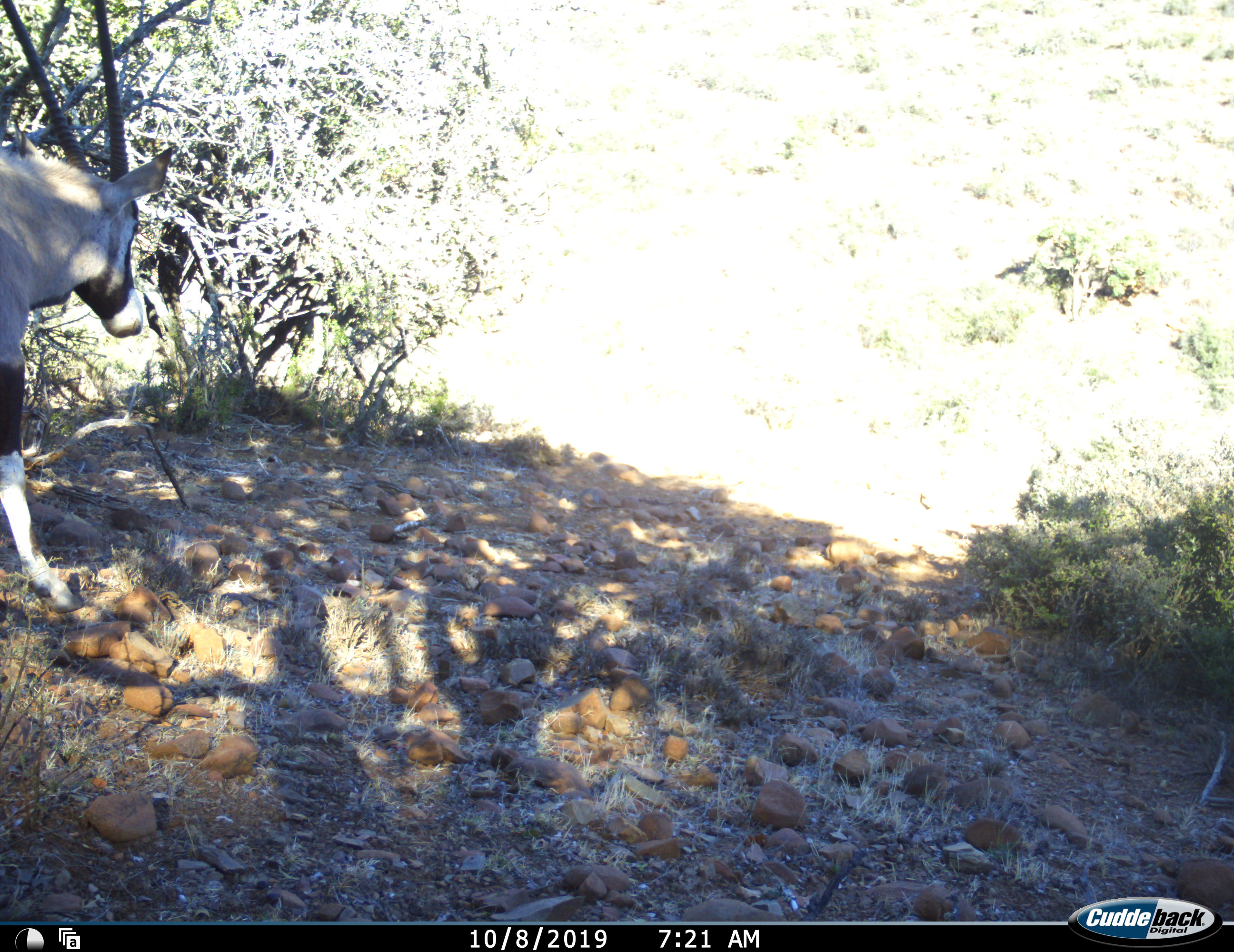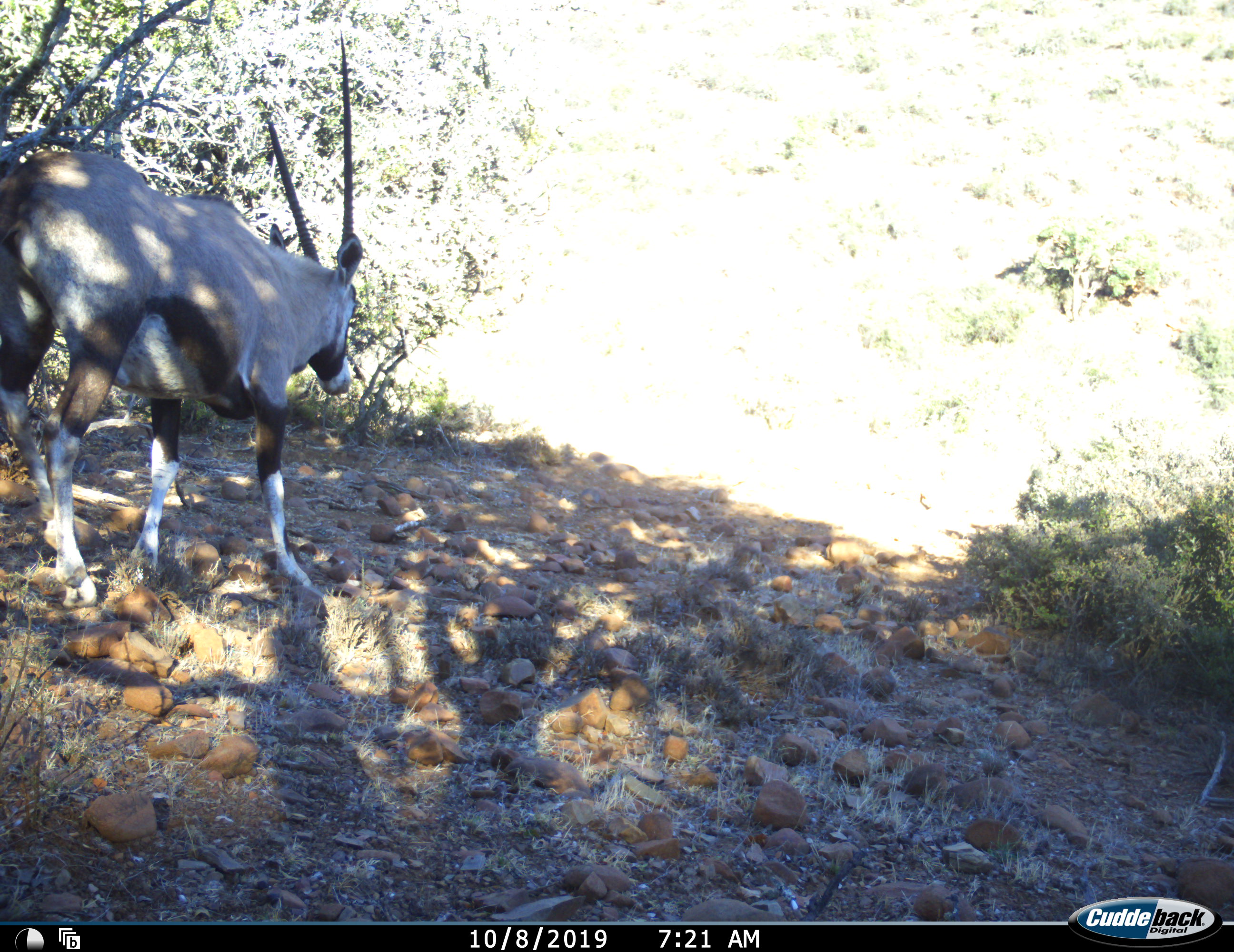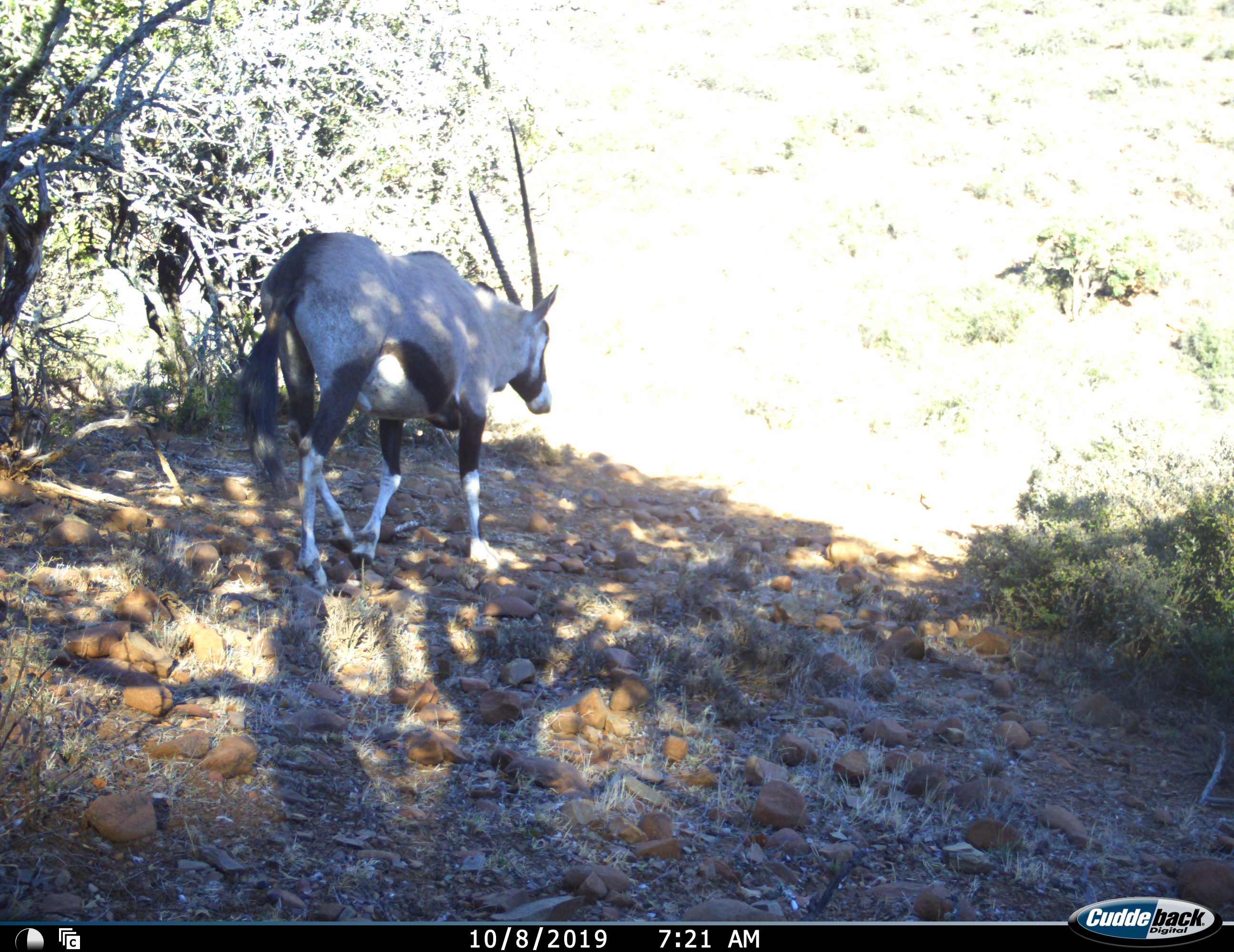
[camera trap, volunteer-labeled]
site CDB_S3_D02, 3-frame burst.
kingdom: Animalia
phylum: Chordata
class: Mammalia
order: Artiodactyla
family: Bovidae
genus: Oryx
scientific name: Oryx gazella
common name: gemsbok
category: oryx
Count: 1.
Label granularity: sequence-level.